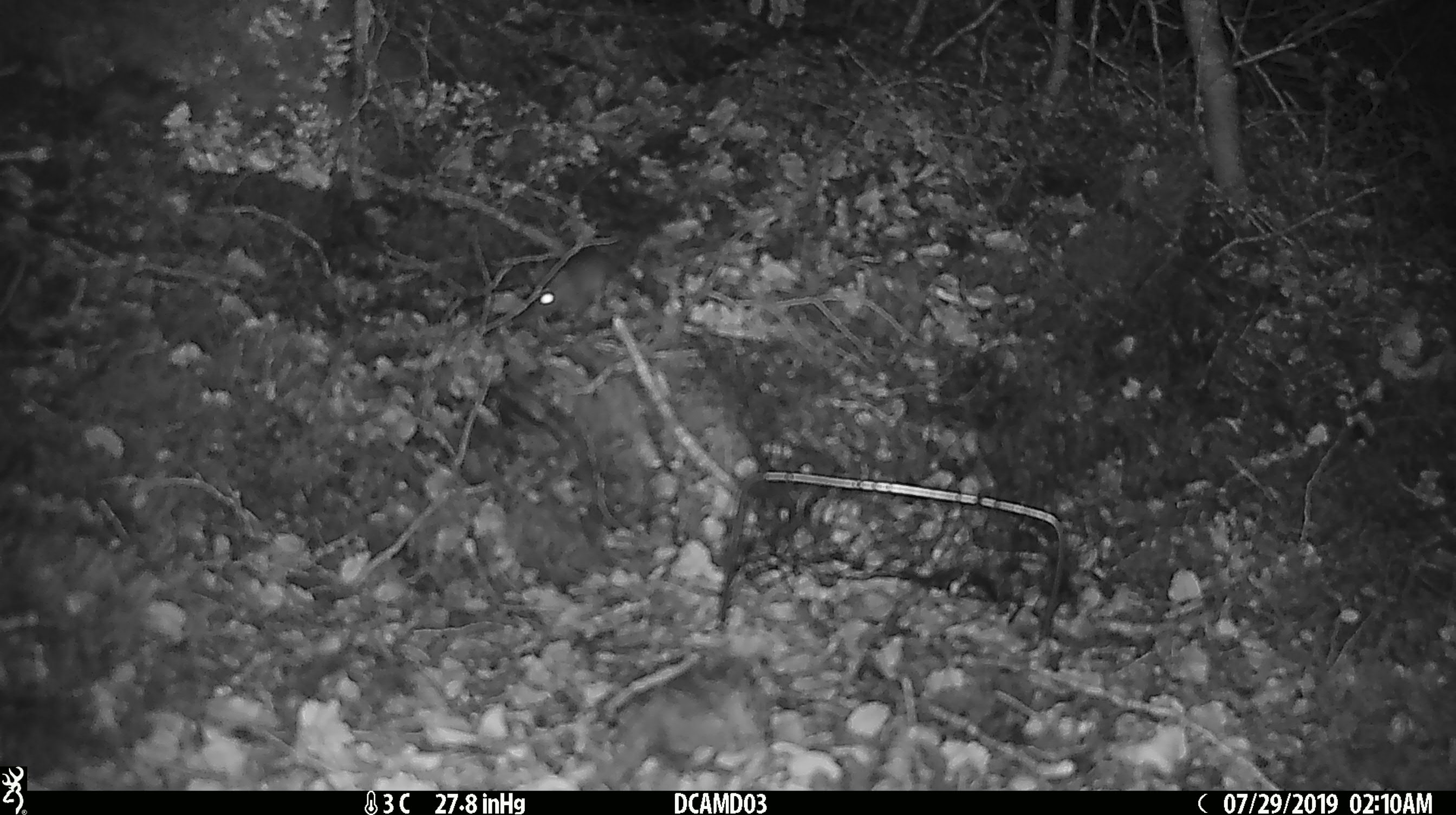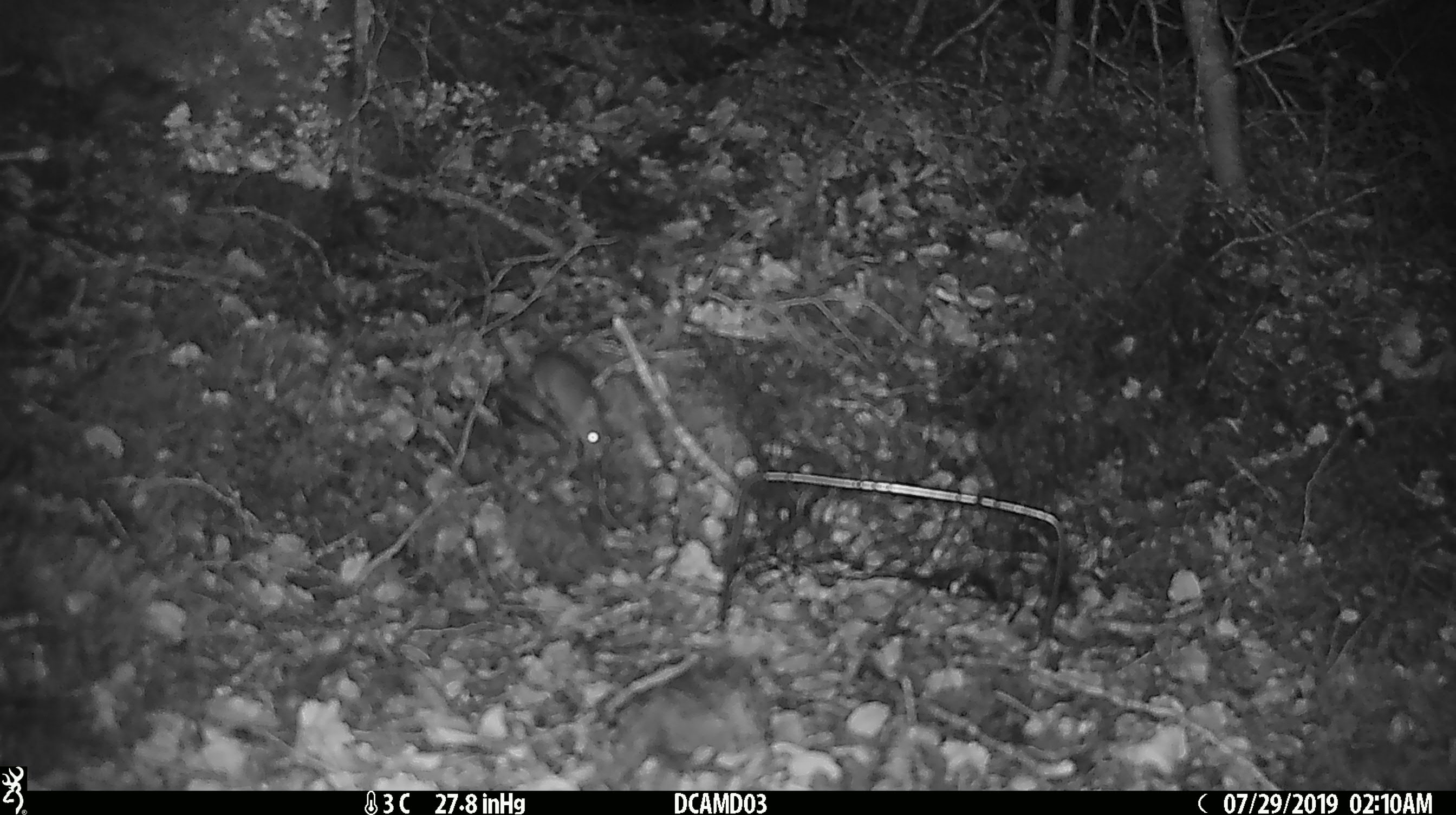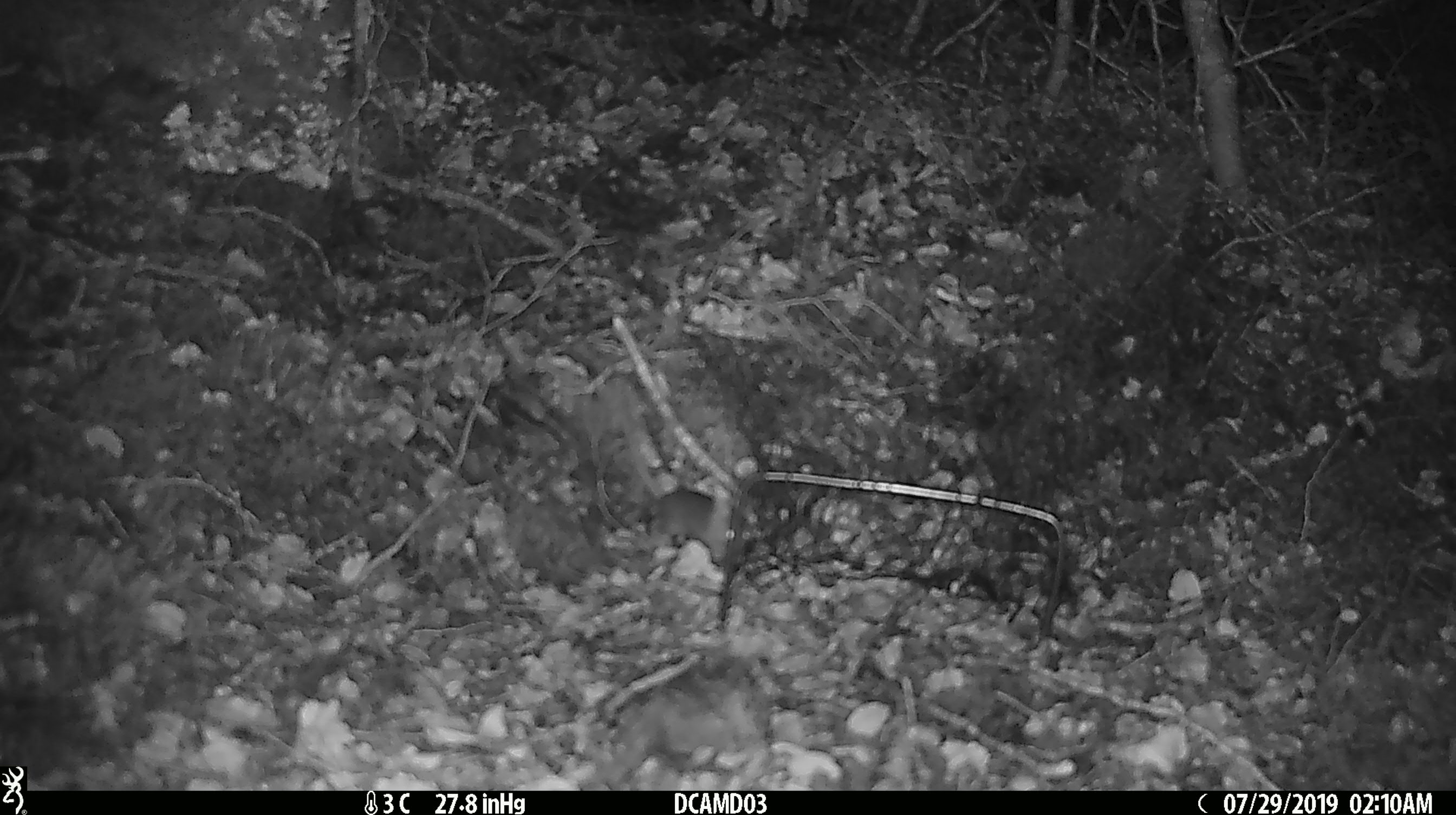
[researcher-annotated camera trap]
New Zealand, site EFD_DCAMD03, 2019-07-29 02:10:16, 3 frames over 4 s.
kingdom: Animalia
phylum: Chordata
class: Mammalia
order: Rodentia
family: Muridae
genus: Mus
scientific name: Mus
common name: mouse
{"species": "mouse (Mus)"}